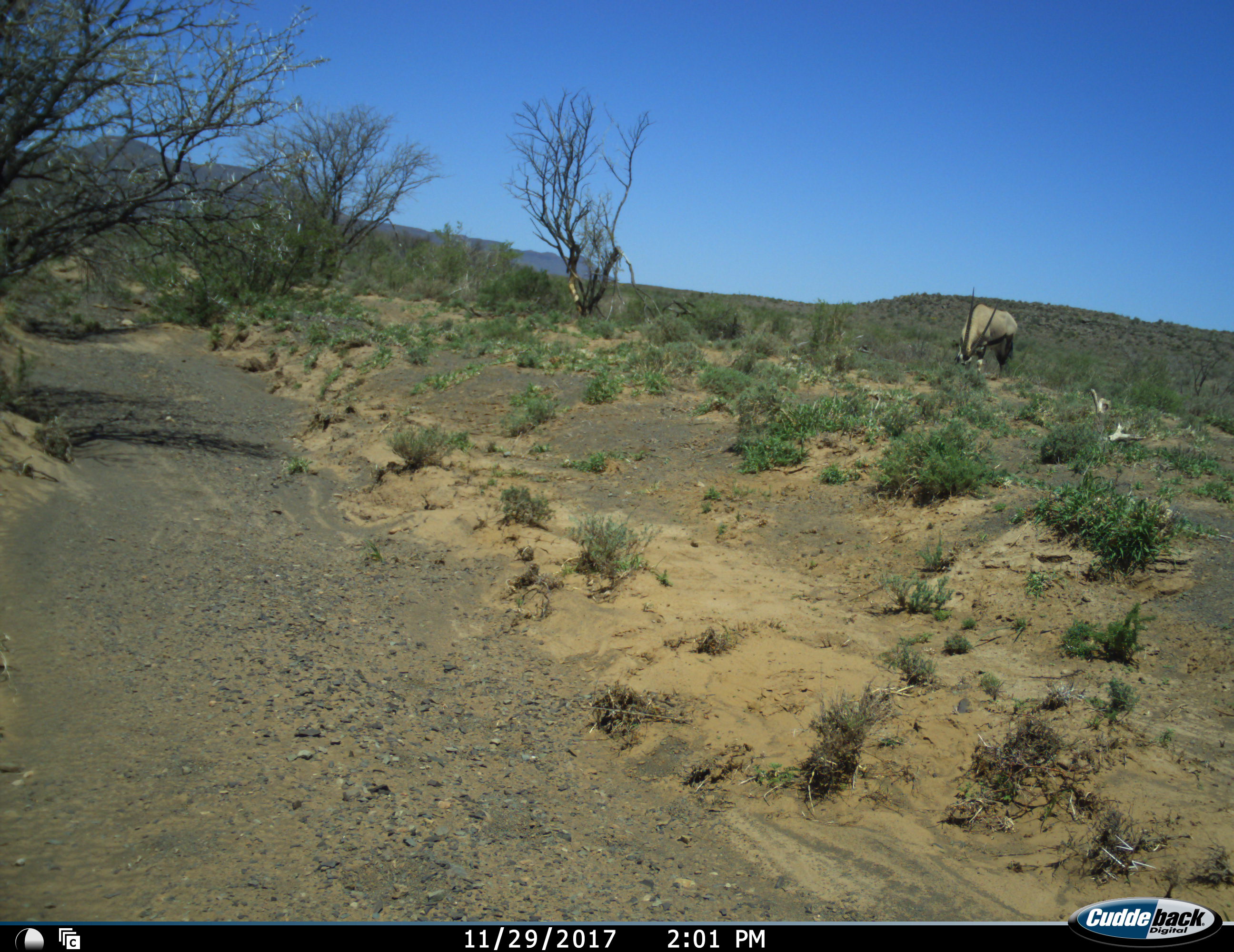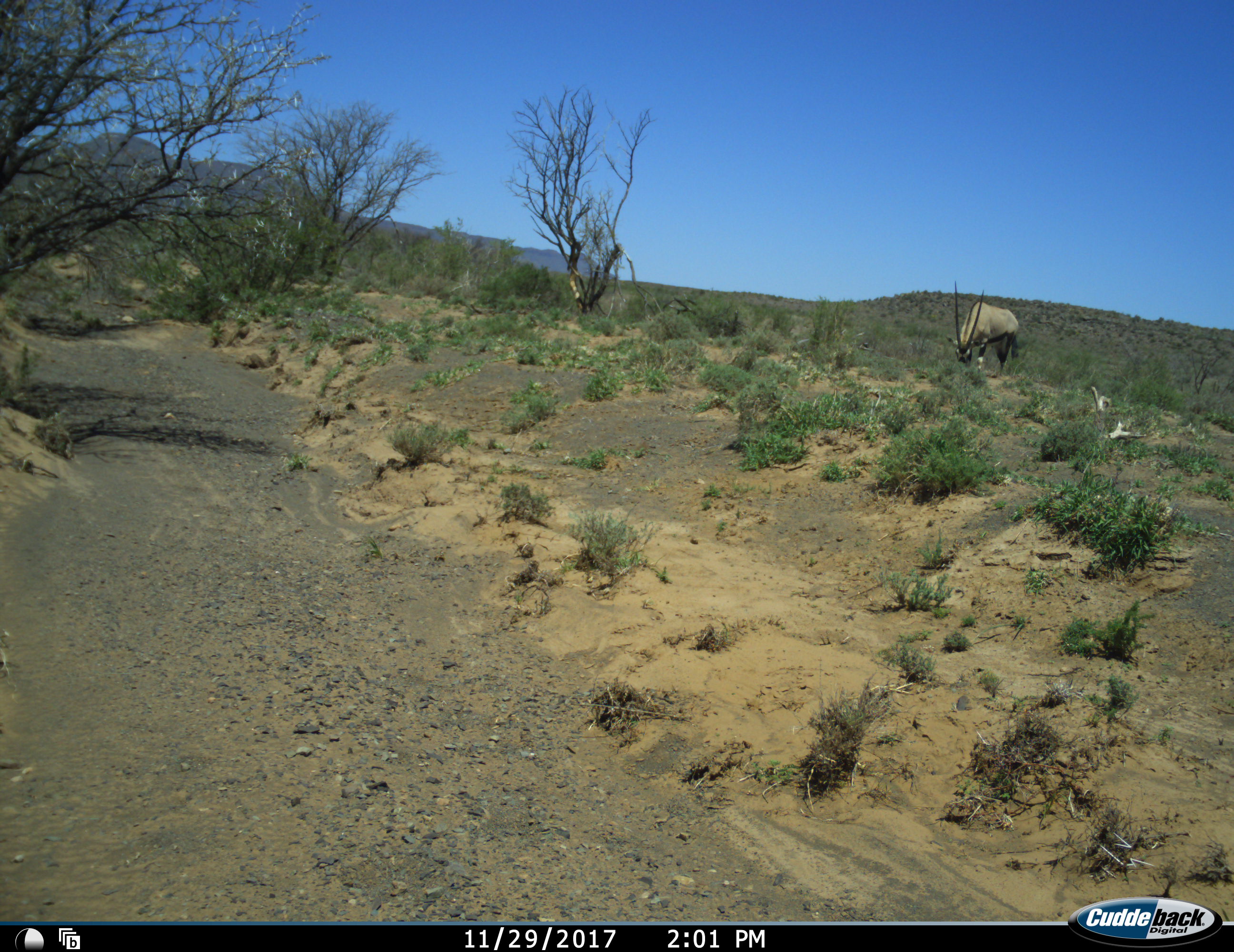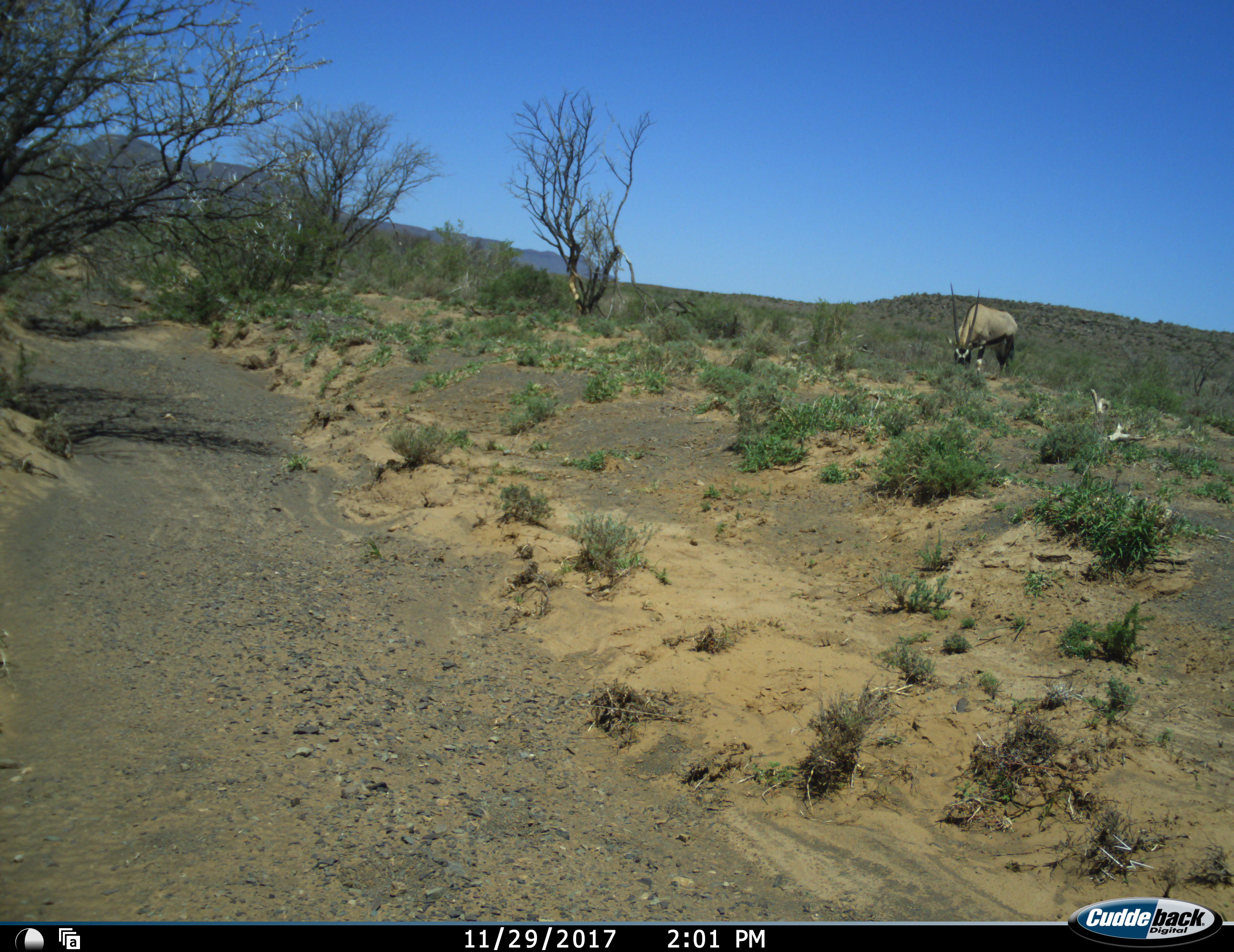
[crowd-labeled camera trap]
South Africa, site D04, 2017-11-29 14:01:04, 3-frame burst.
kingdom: Animalia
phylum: Chordata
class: Mammalia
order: Artiodactyla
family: Bovidae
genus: Oryx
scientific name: Oryx gazella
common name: gemsbok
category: gemsbokoryx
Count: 1.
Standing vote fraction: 30%.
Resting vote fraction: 0%.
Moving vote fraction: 0%.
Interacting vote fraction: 0%.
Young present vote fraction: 0%.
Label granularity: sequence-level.